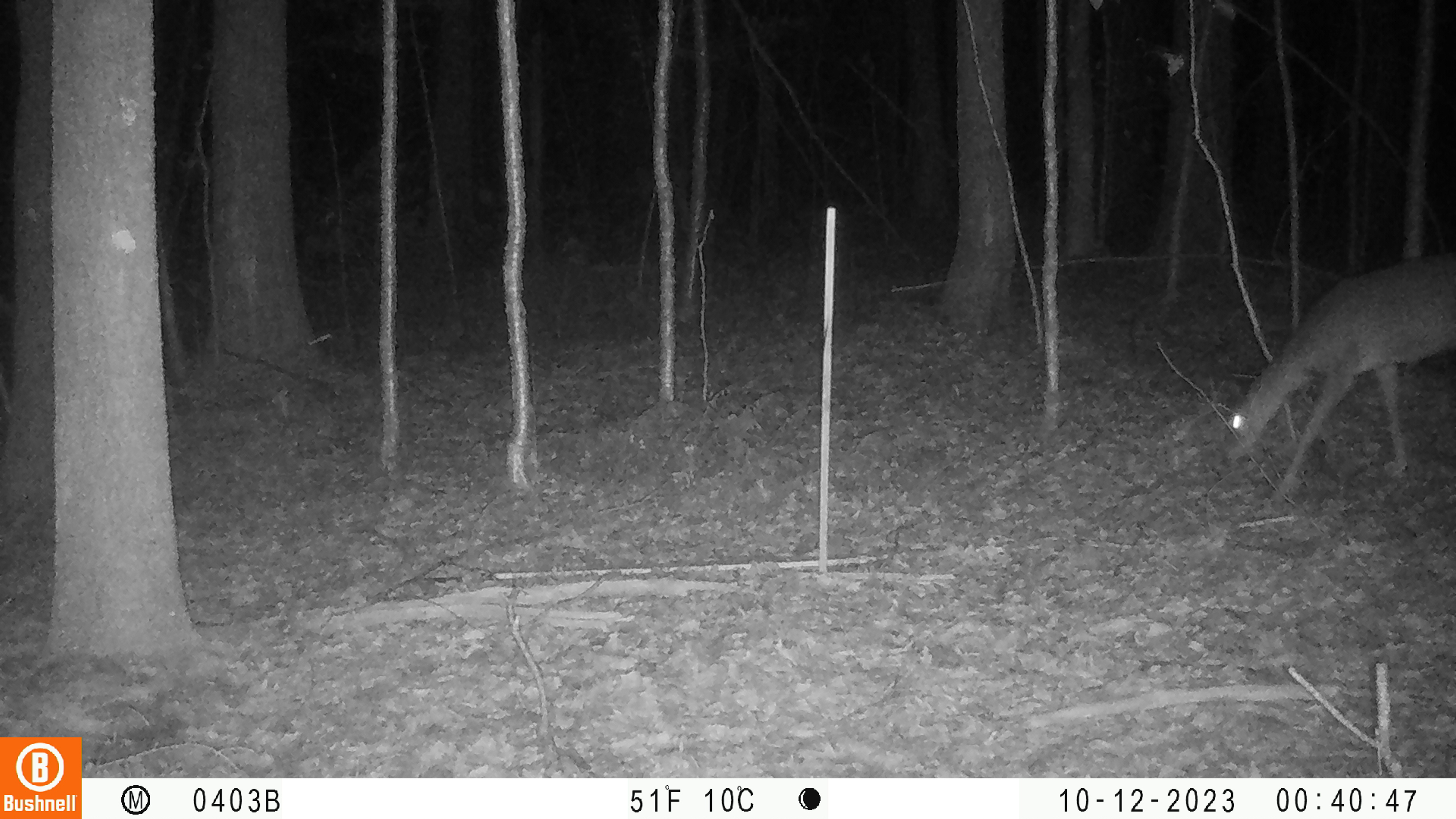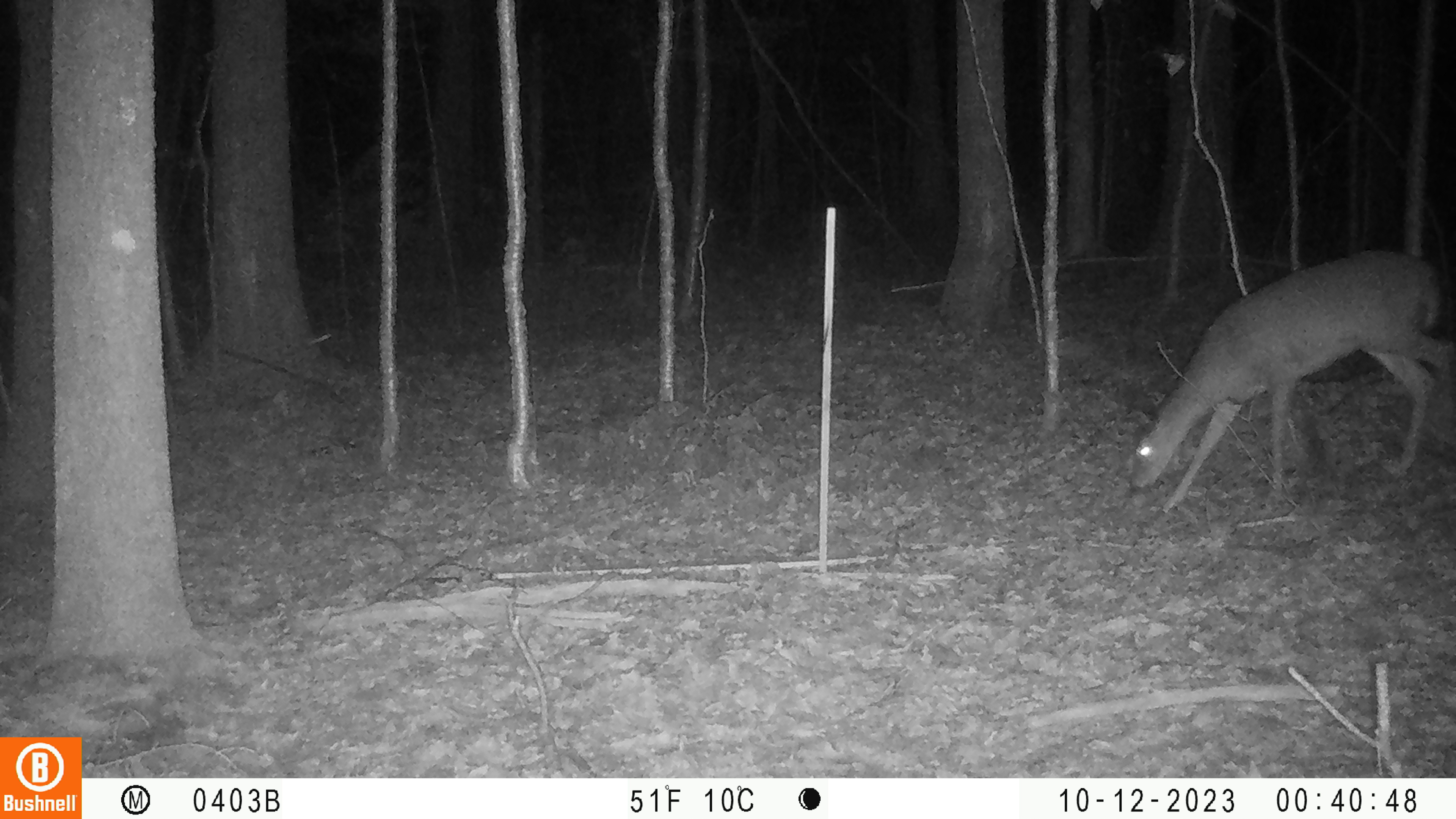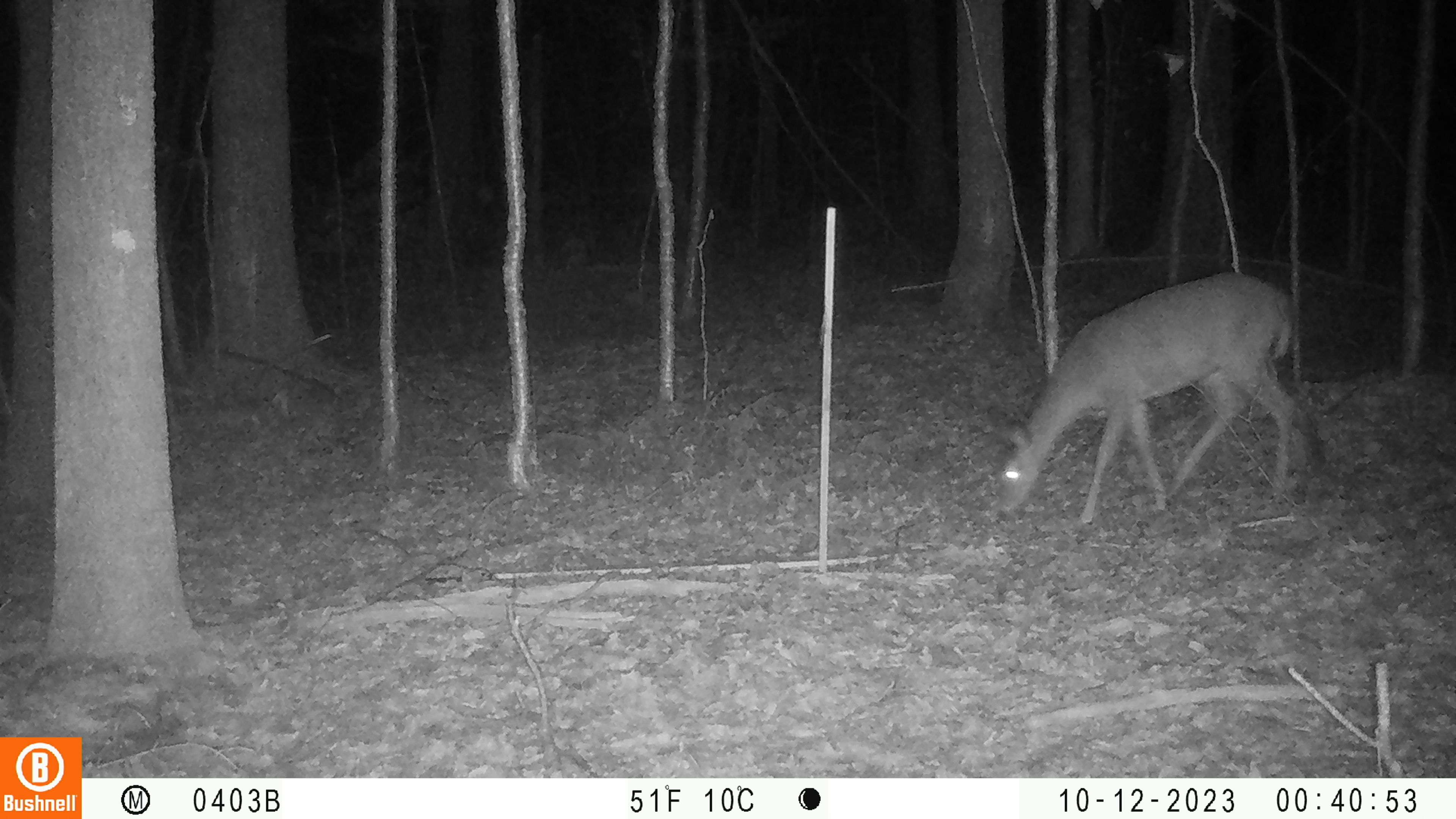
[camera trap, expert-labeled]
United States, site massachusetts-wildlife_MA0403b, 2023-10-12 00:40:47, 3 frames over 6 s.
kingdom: Animalia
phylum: Chordata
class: Mammalia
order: Artiodactyla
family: Cervidae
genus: Odocoileus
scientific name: Odocoileus virginianus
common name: white-tailed deer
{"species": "white-tailed deer (Odocoileus virginianus)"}